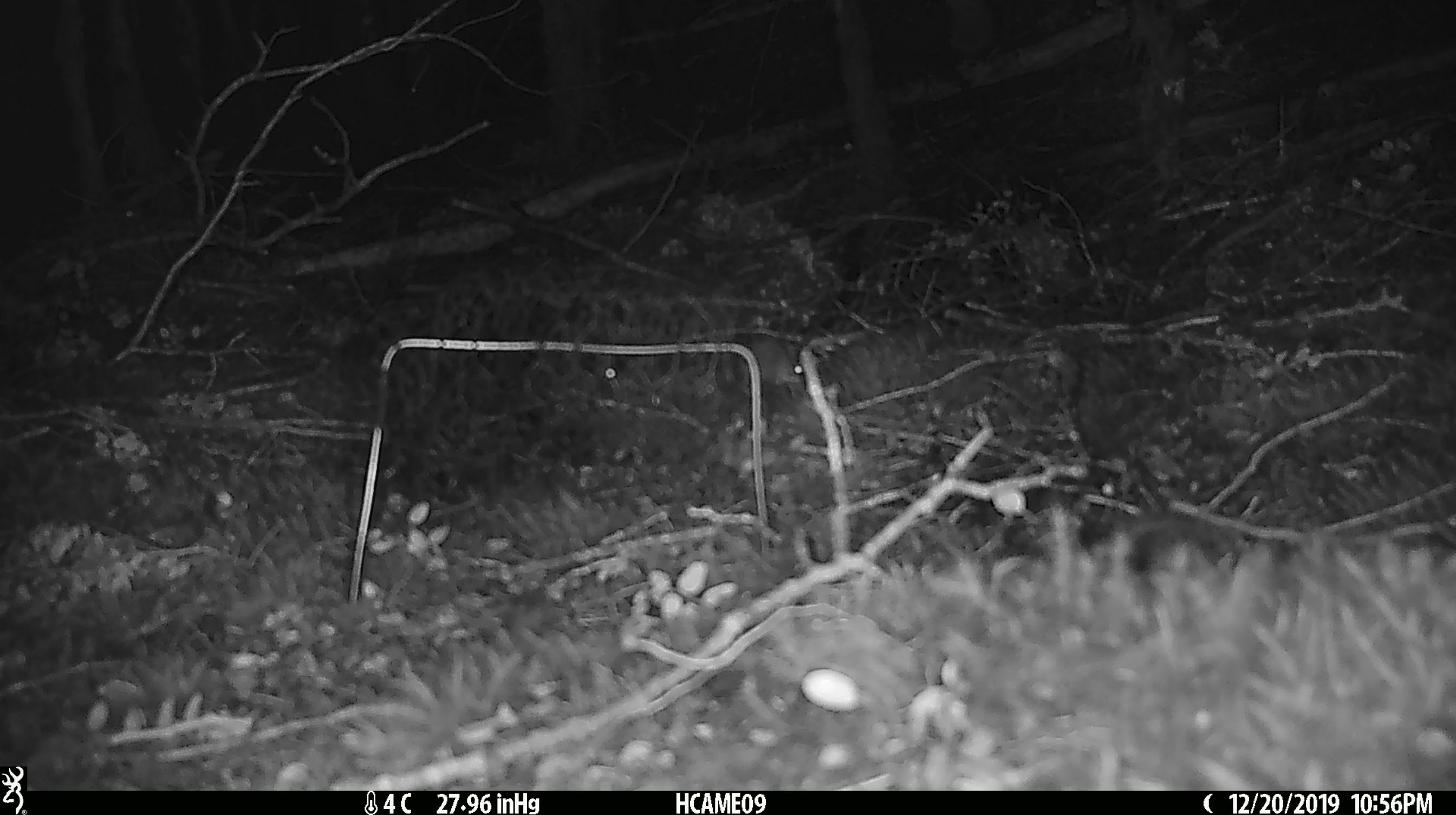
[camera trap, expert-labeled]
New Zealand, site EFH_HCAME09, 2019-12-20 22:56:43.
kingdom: Animalia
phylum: Chordata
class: Mammalia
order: Rodentia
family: Muridae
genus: Mus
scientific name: Mus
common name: mouse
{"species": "mouse (Mus)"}